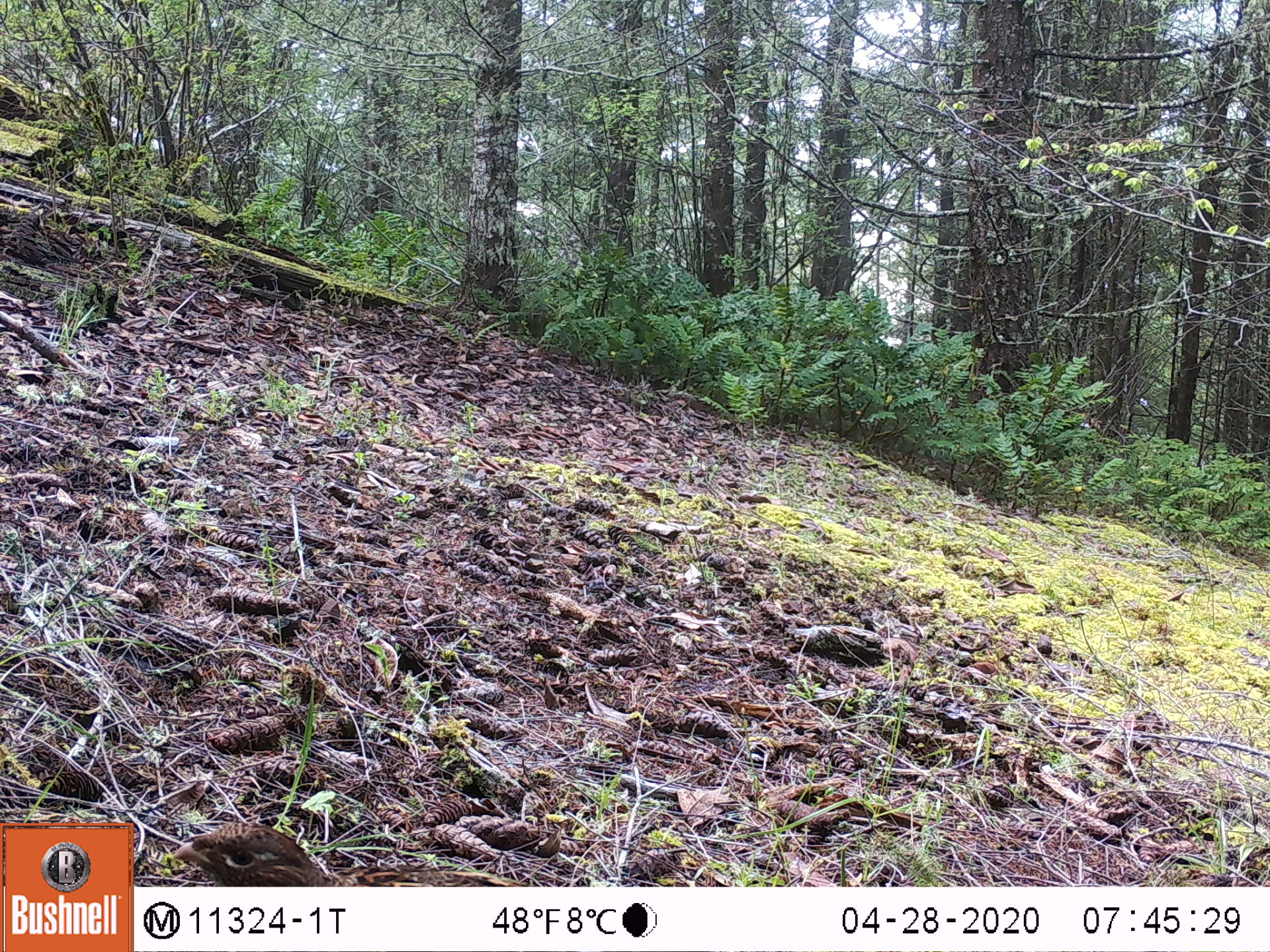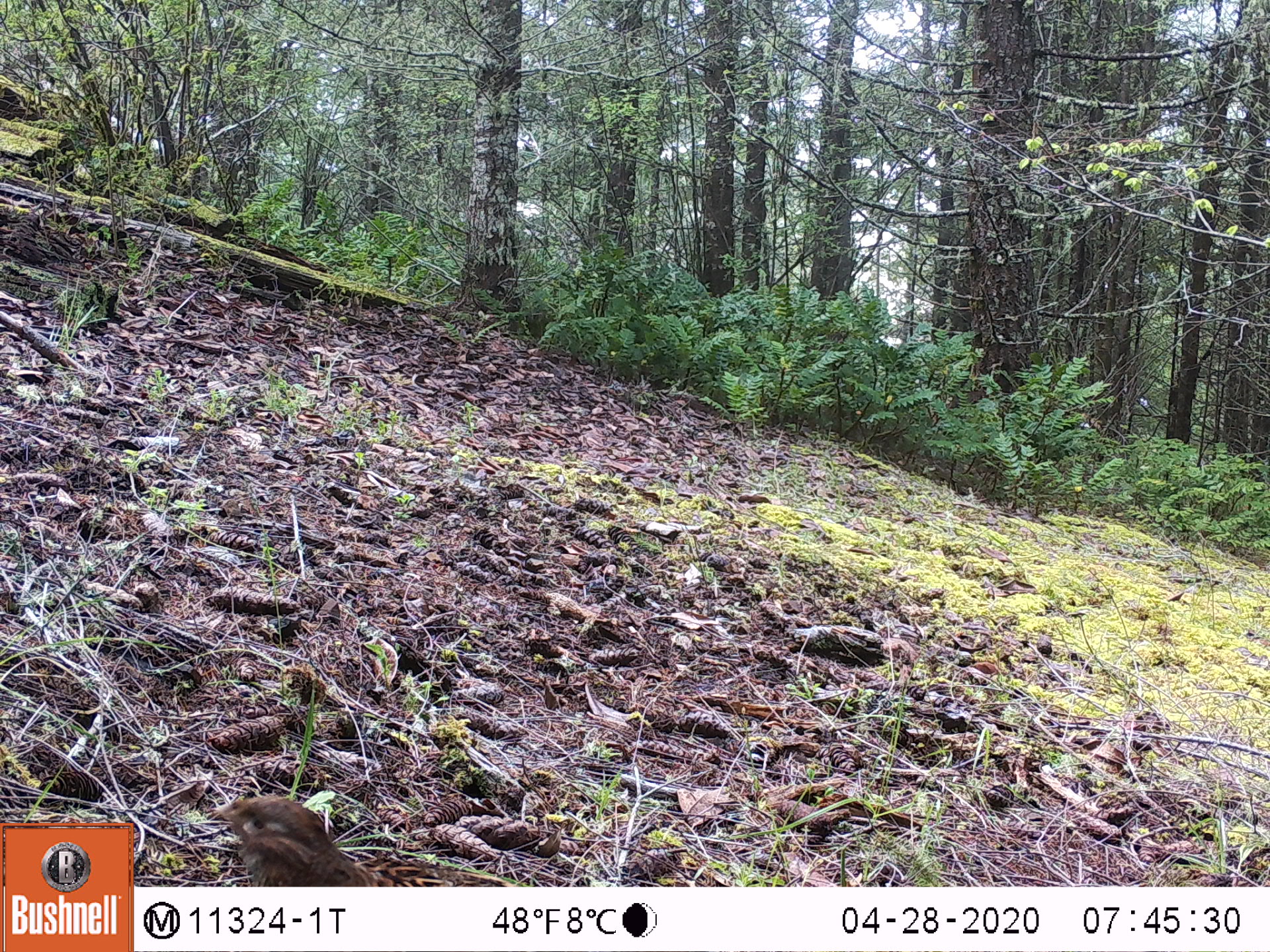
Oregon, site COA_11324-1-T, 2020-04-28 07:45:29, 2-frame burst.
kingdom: Animalia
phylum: Chordata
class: Aves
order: Galliformes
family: Phasianidae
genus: Bonasa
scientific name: Bonasa umbellus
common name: ruffed grouse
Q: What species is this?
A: Ruffed grouse (Bonasa umbellus).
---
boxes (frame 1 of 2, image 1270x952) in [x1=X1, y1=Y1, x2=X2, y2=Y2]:
ruffed grouse: [x1=168, y1=816, x2=523, y2=882]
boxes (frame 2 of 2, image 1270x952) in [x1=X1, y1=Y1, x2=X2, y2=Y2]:
ruffed grouse: [x1=210, y1=793, x2=513, y2=882]